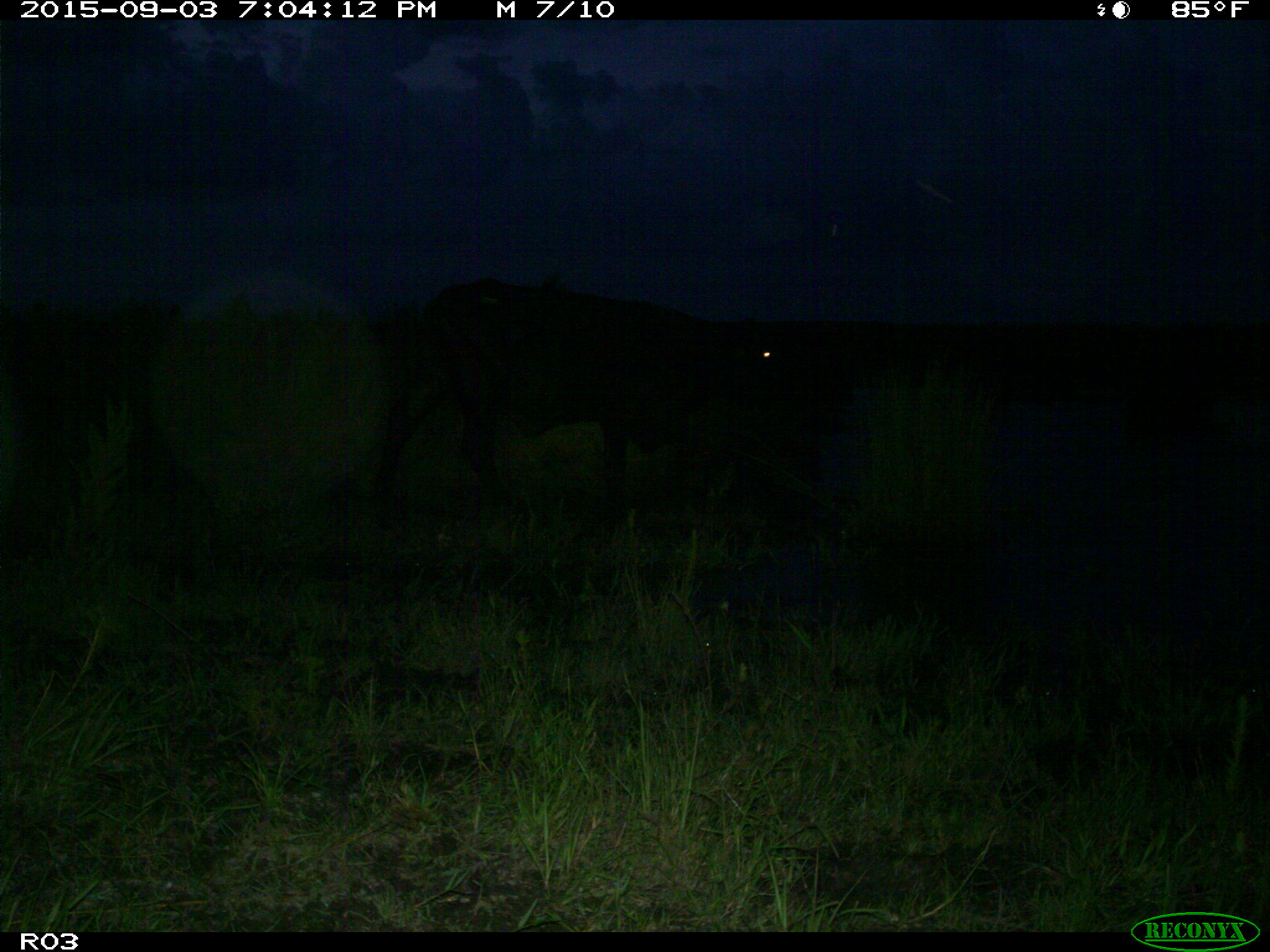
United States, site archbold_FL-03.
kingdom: Animalia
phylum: Chordata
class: Mammalia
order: Artiodactyla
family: Bovidae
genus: Bos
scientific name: Bos taurus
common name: domestic cow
Bos taurus (domestic cow).